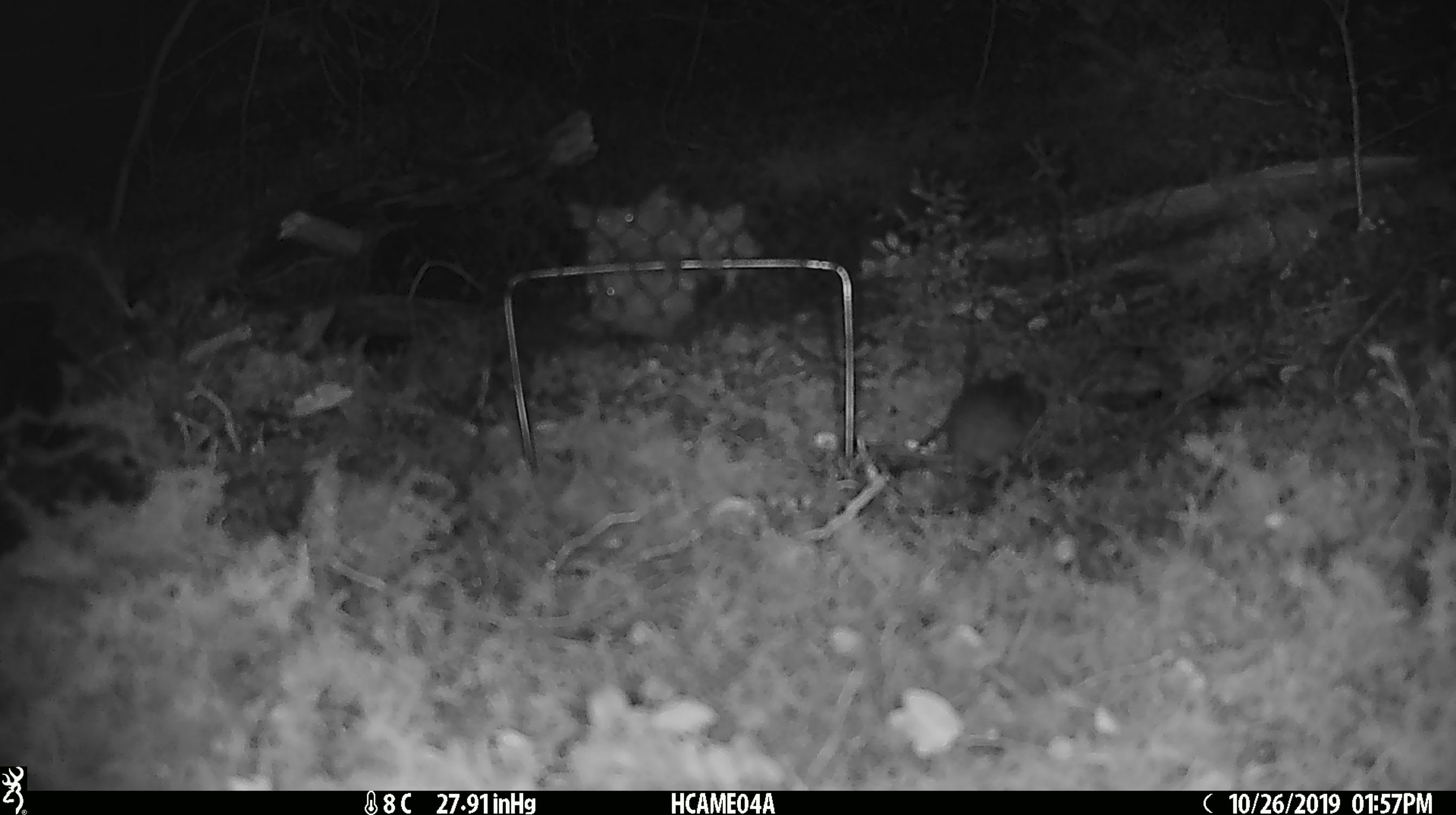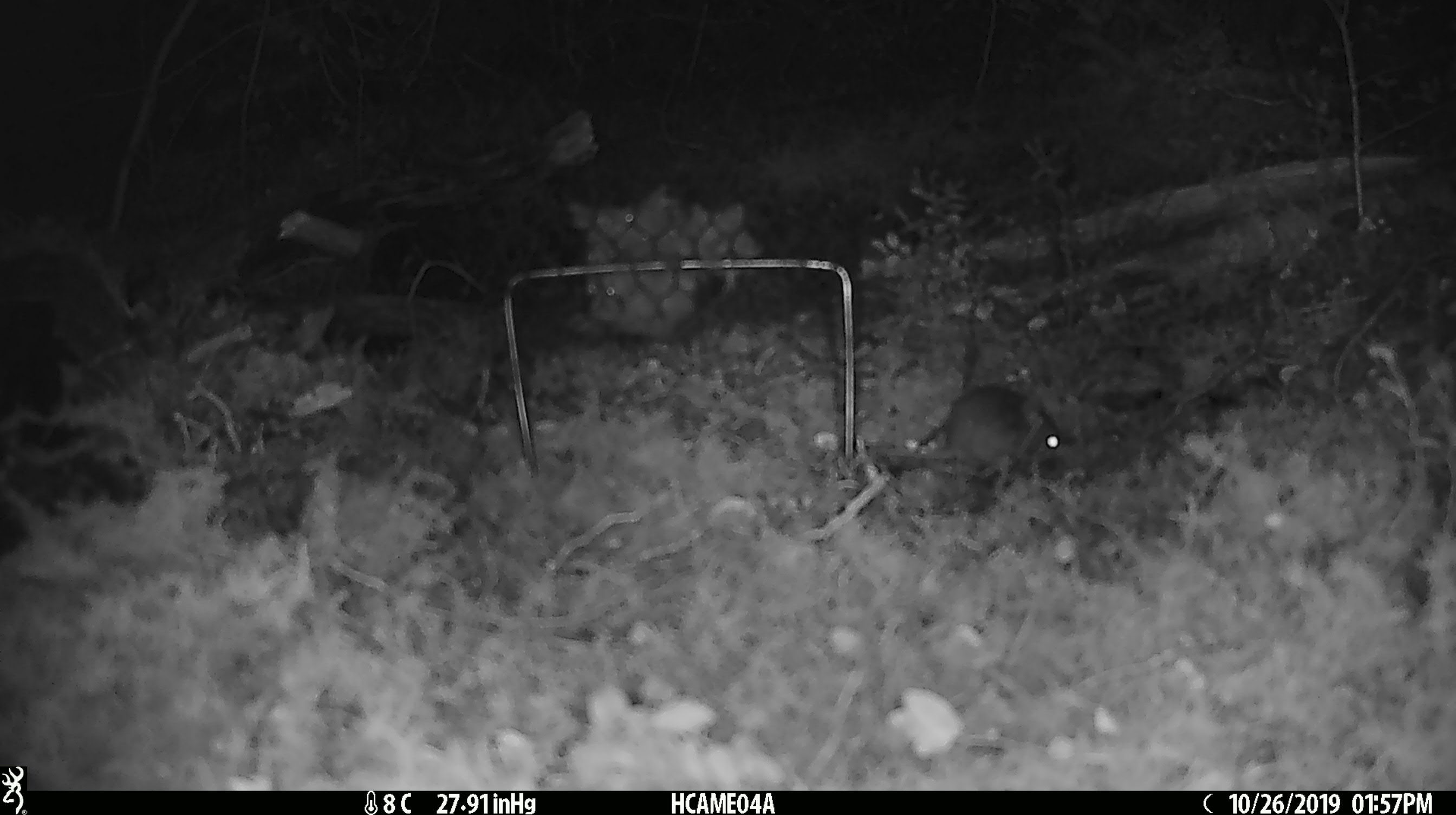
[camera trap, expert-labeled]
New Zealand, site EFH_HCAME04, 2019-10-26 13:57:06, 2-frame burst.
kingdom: Animalia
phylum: Chordata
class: Mammalia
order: Rodentia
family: Muridae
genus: Mus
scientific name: Mus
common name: mouse